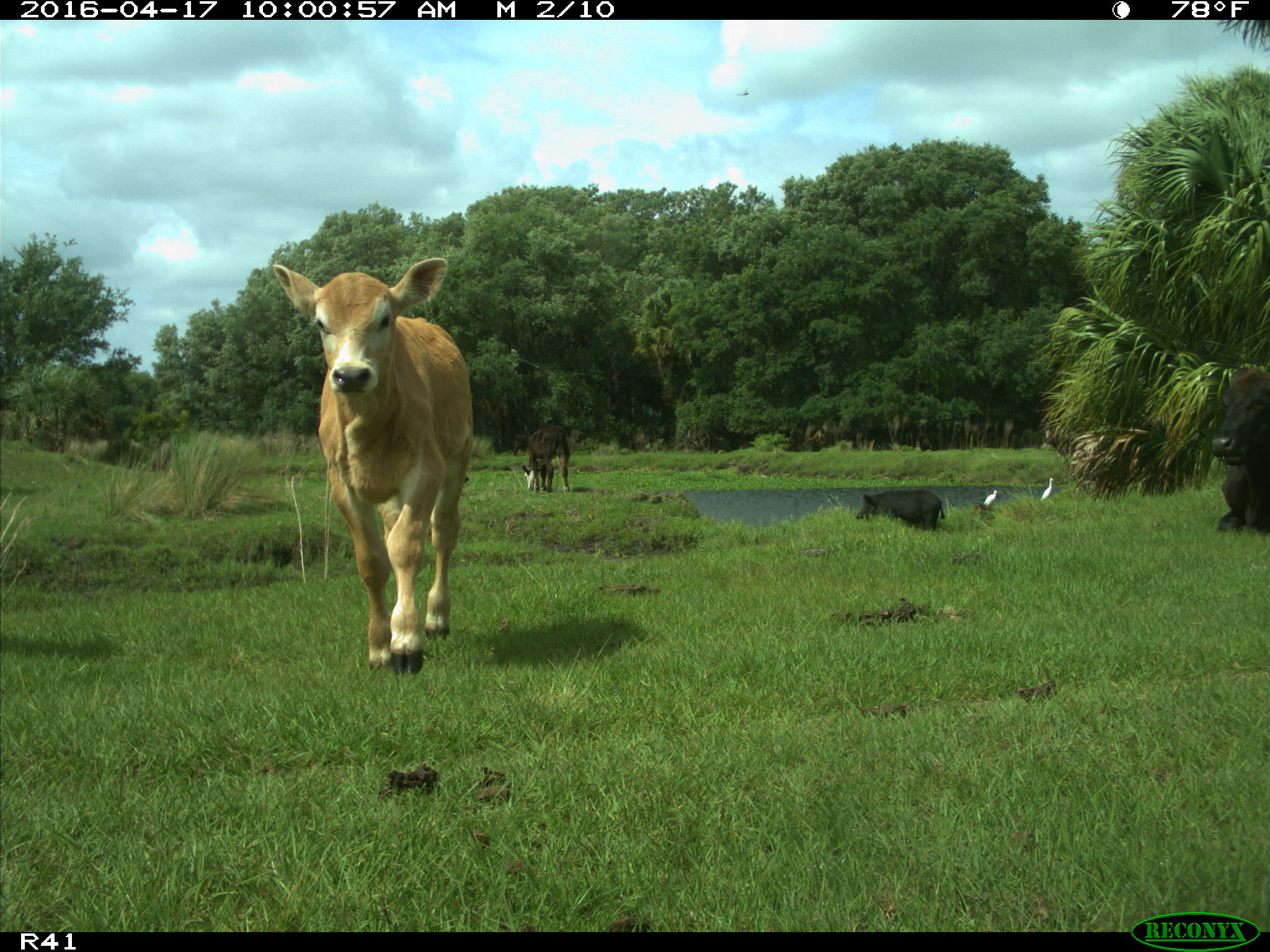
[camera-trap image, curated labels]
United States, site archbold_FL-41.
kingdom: Animalia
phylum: Chordata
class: Mammalia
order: Artiodactyla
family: Bovidae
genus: Bos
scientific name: Bos taurus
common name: domestic cow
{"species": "Bos taurus (domestic cow)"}